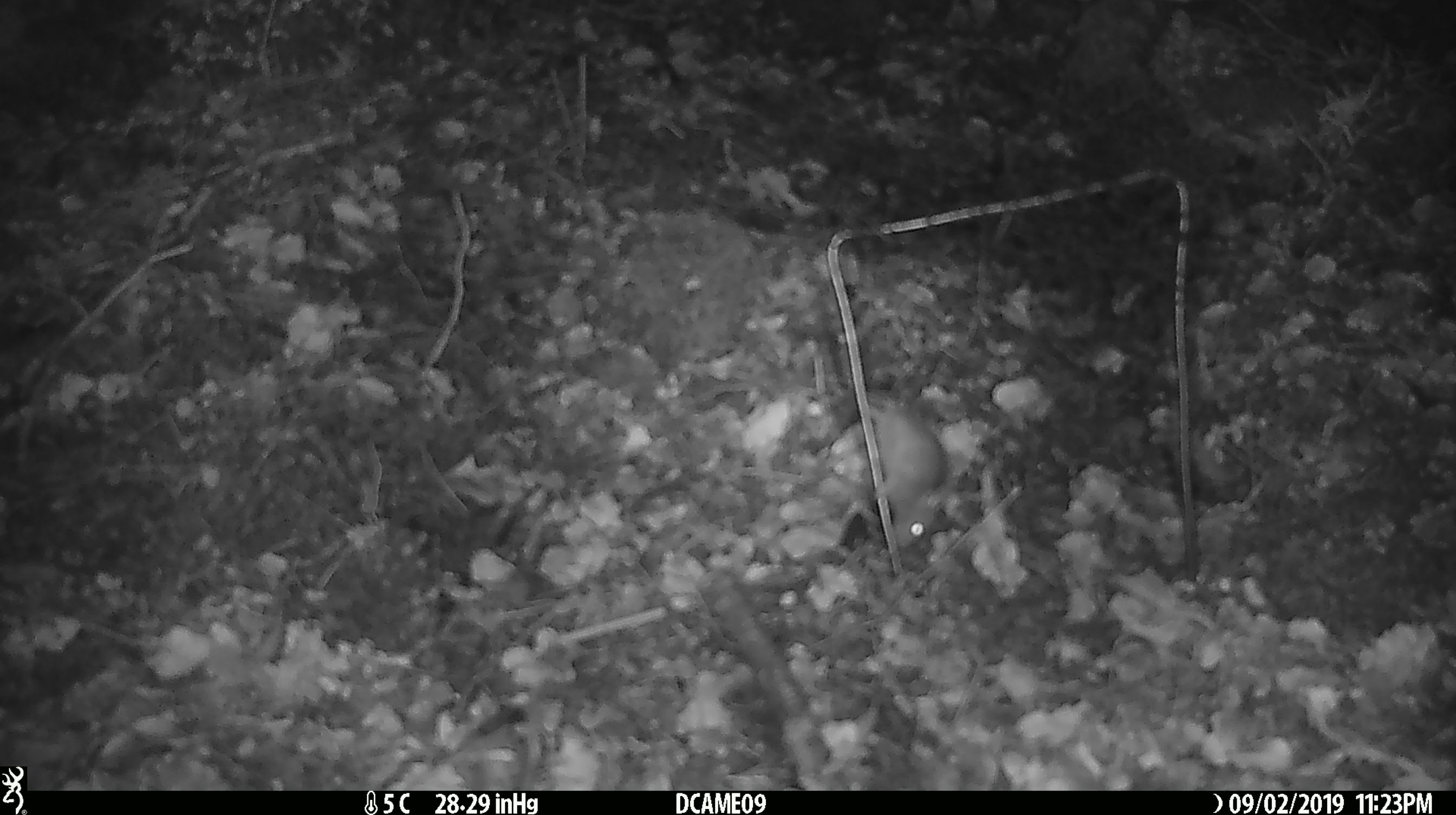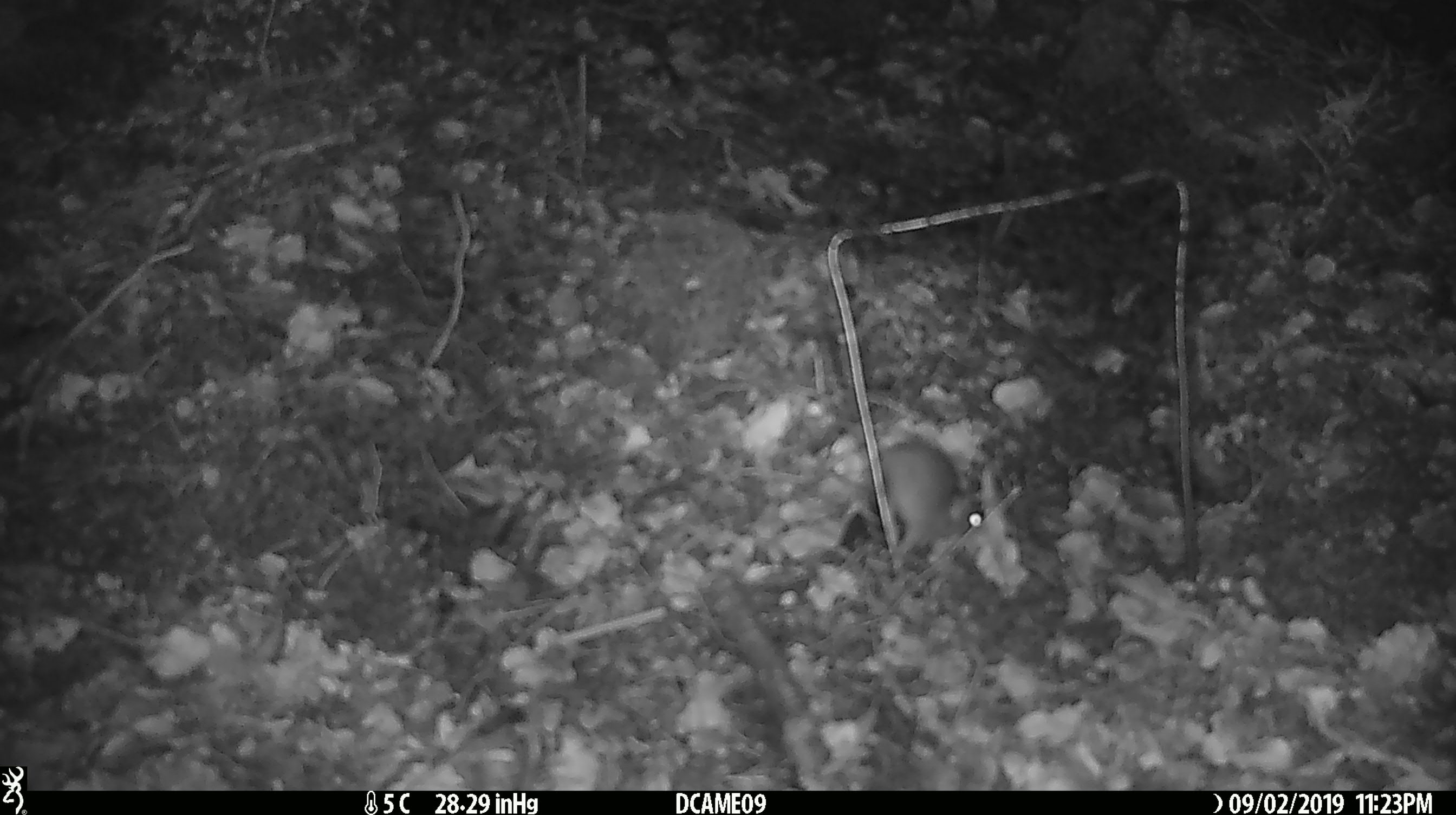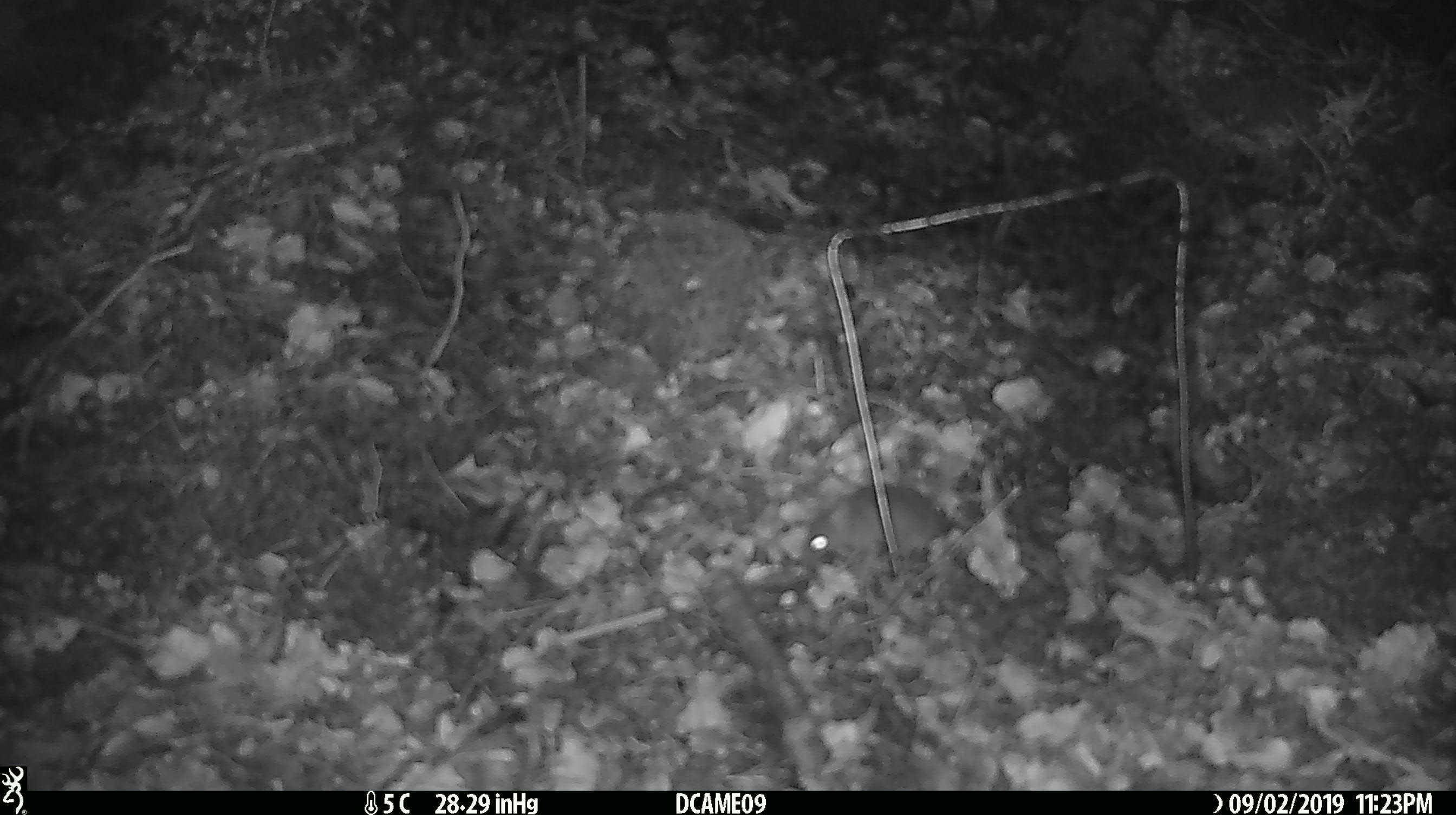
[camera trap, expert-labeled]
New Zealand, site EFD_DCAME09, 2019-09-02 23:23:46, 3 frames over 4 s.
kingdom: Animalia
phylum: Chordata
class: Mammalia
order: Rodentia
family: Muridae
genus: Mus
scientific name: Mus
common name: mouse